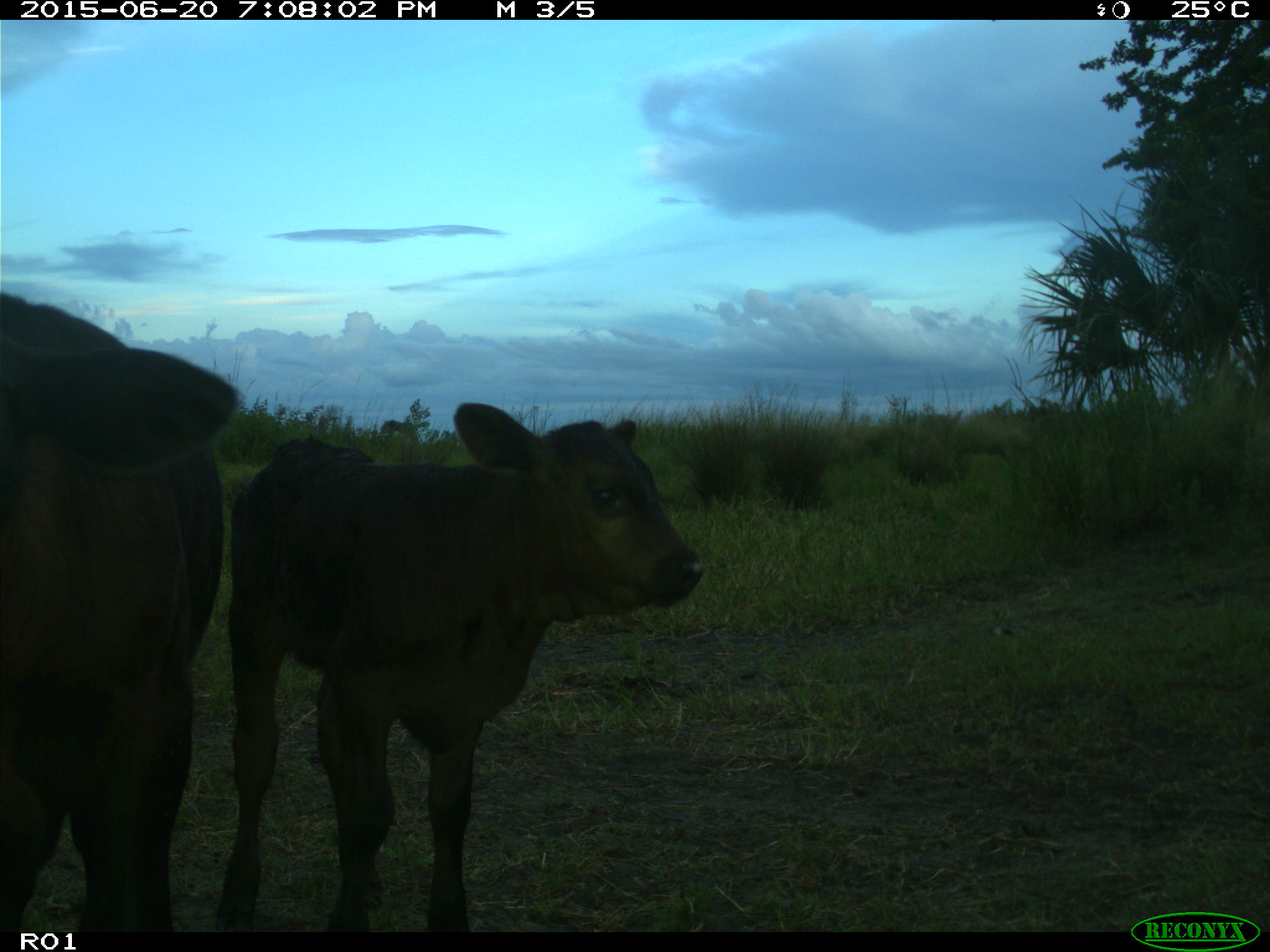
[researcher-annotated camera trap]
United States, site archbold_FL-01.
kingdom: Animalia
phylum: Chordata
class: Mammalia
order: Artiodactyla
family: Bovidae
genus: Bos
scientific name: Bos taurus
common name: domestic cow